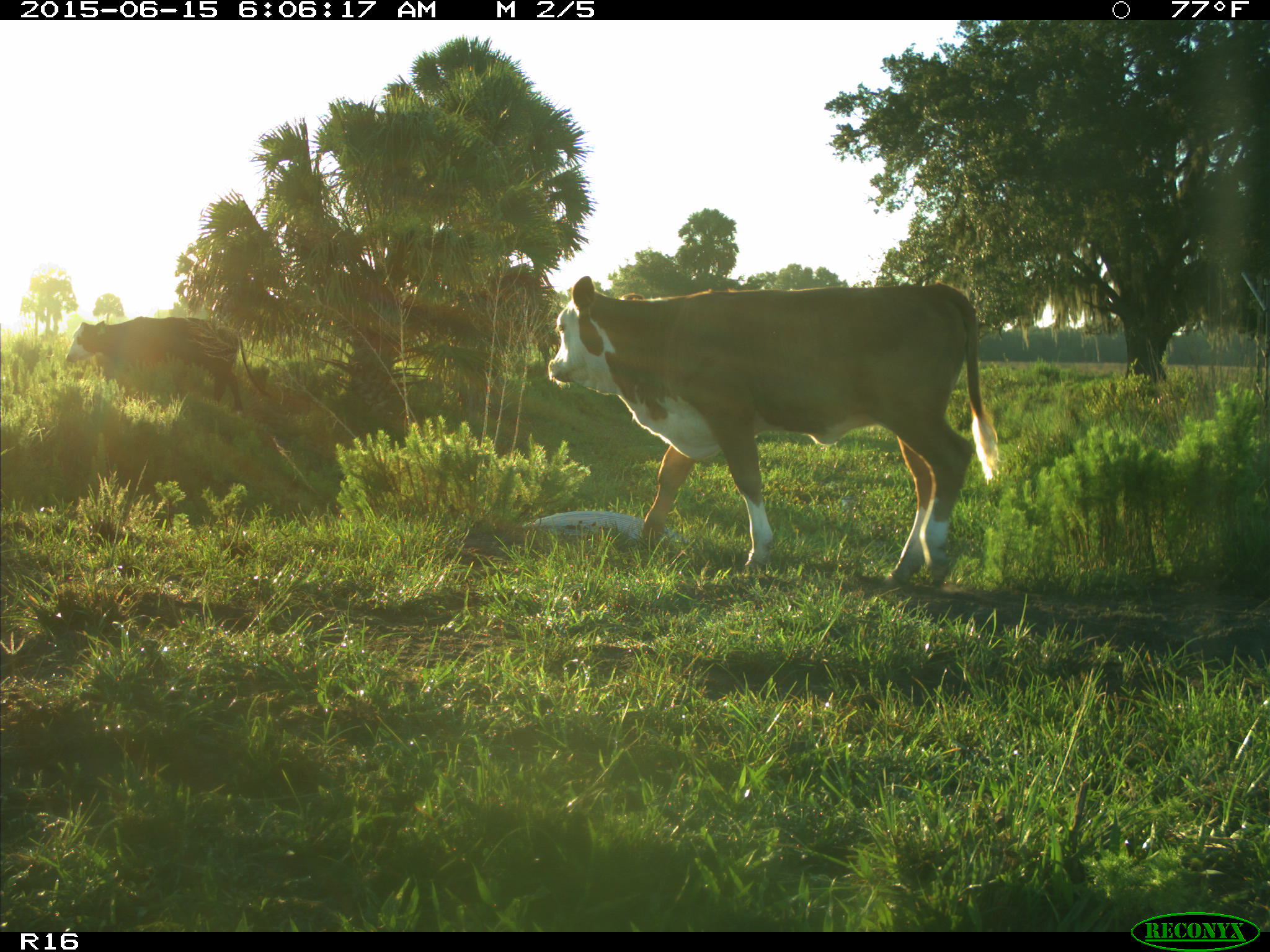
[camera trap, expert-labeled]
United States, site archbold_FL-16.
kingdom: Animalia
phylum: Chordata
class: Mammalia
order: Artiodactyla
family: Bovidae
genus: Bos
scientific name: Bos taurus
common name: domestic cow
Bos taurus (domestic cow).